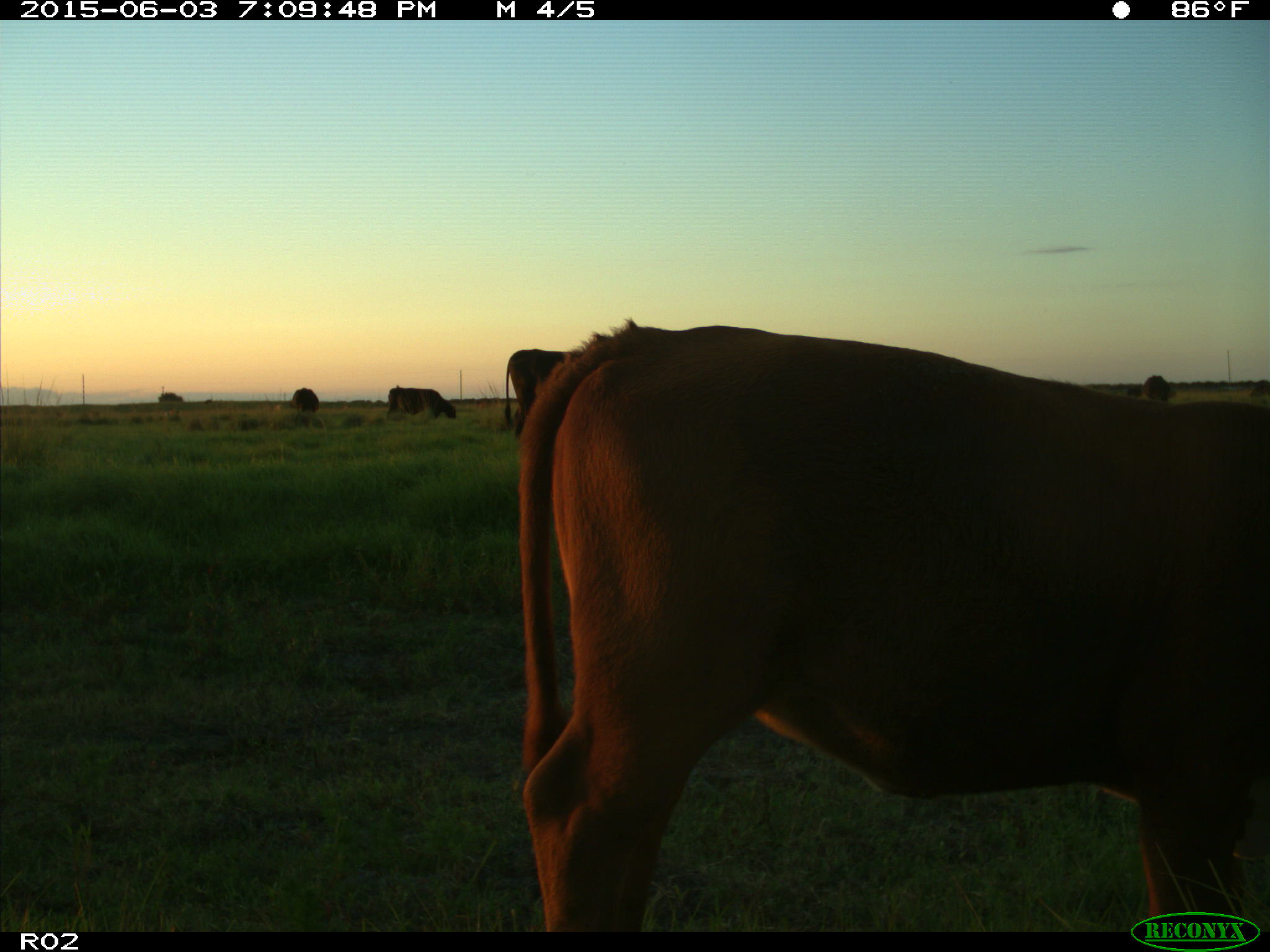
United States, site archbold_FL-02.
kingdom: Animalia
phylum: Chordata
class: Mammalia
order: Artiodactyla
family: Bovidae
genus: Bos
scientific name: Bos taurus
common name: domestic cow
Bos taurus (domestic cow).